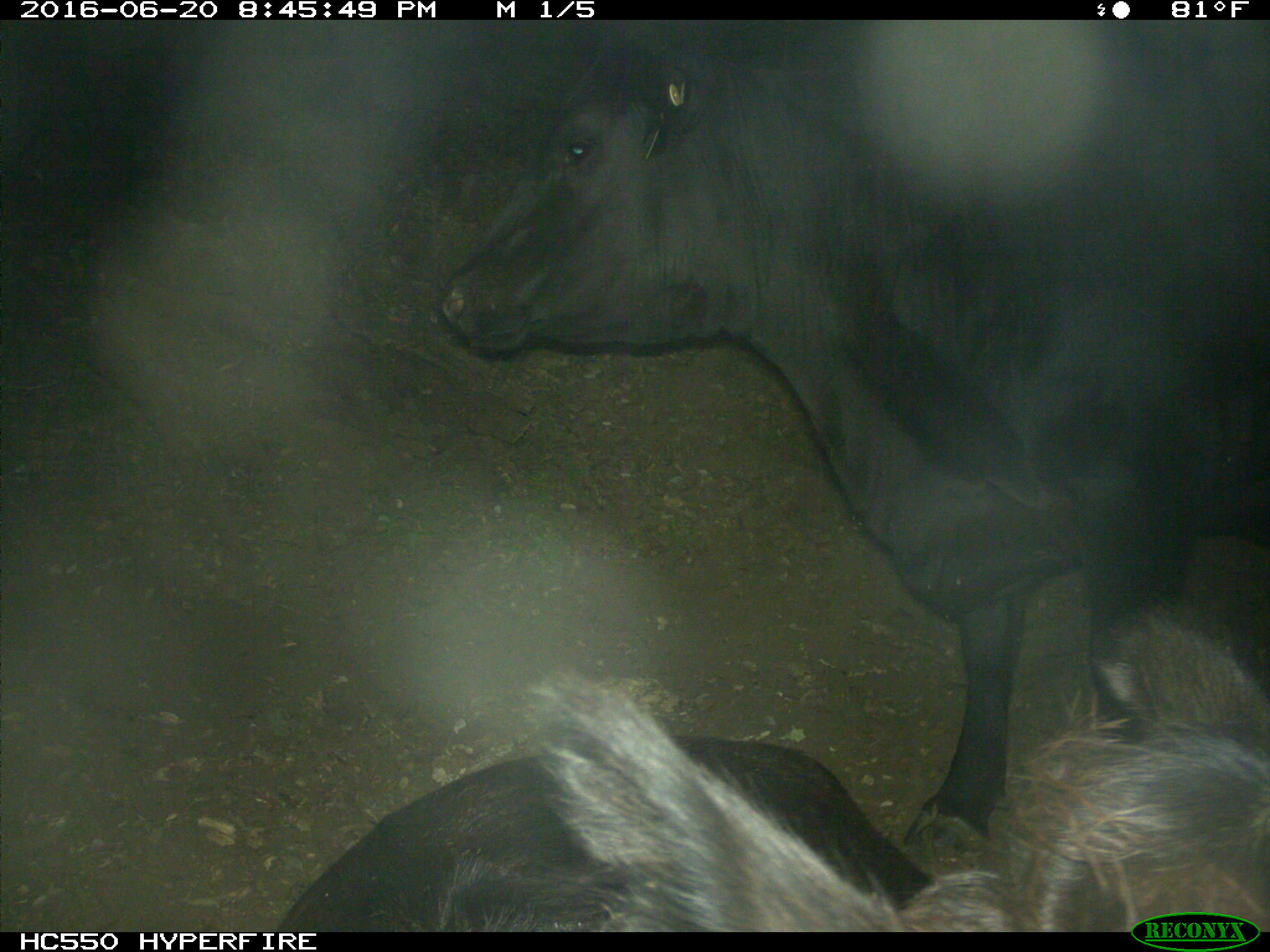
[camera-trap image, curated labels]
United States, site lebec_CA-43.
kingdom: Animalia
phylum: Chordata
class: Mammalia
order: Artiodactyla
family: Bovidae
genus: Bos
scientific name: Bos taurus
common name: domestic cow